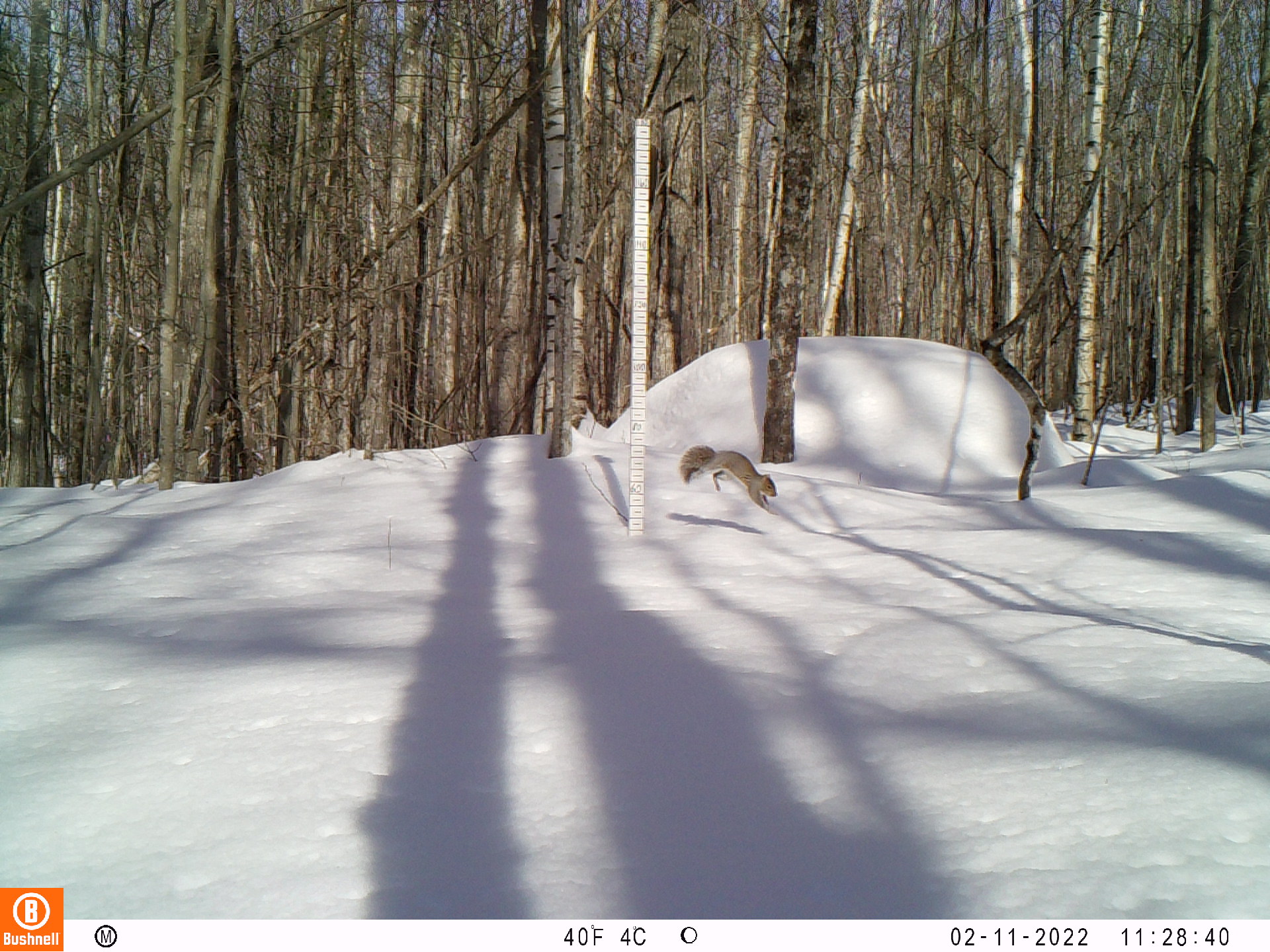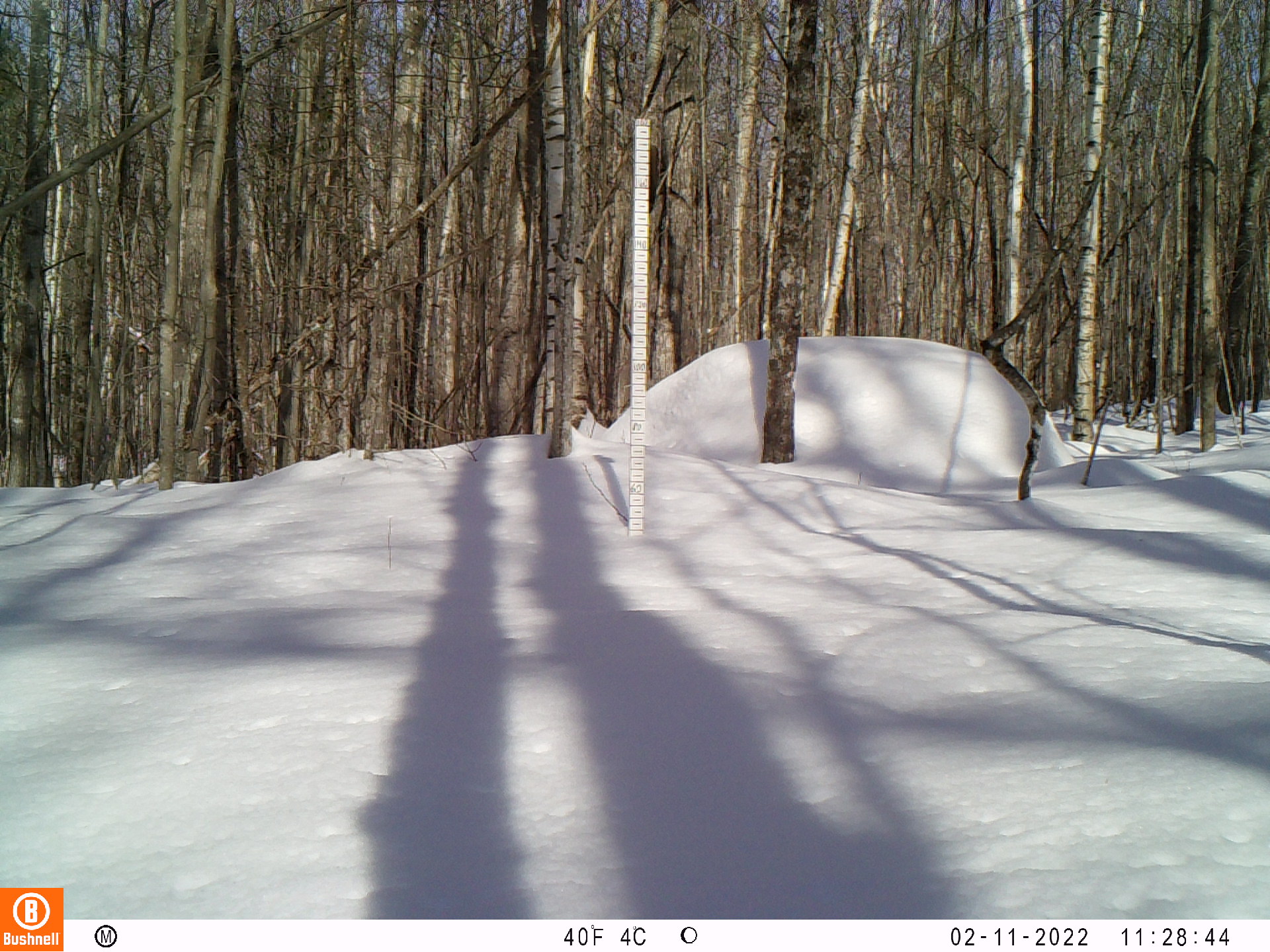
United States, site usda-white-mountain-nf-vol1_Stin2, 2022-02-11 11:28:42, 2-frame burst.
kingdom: Animalia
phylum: Chordata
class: Mammalia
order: Rodentia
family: Sciuridae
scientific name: Sciuridae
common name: squirrel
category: squirrel sp.